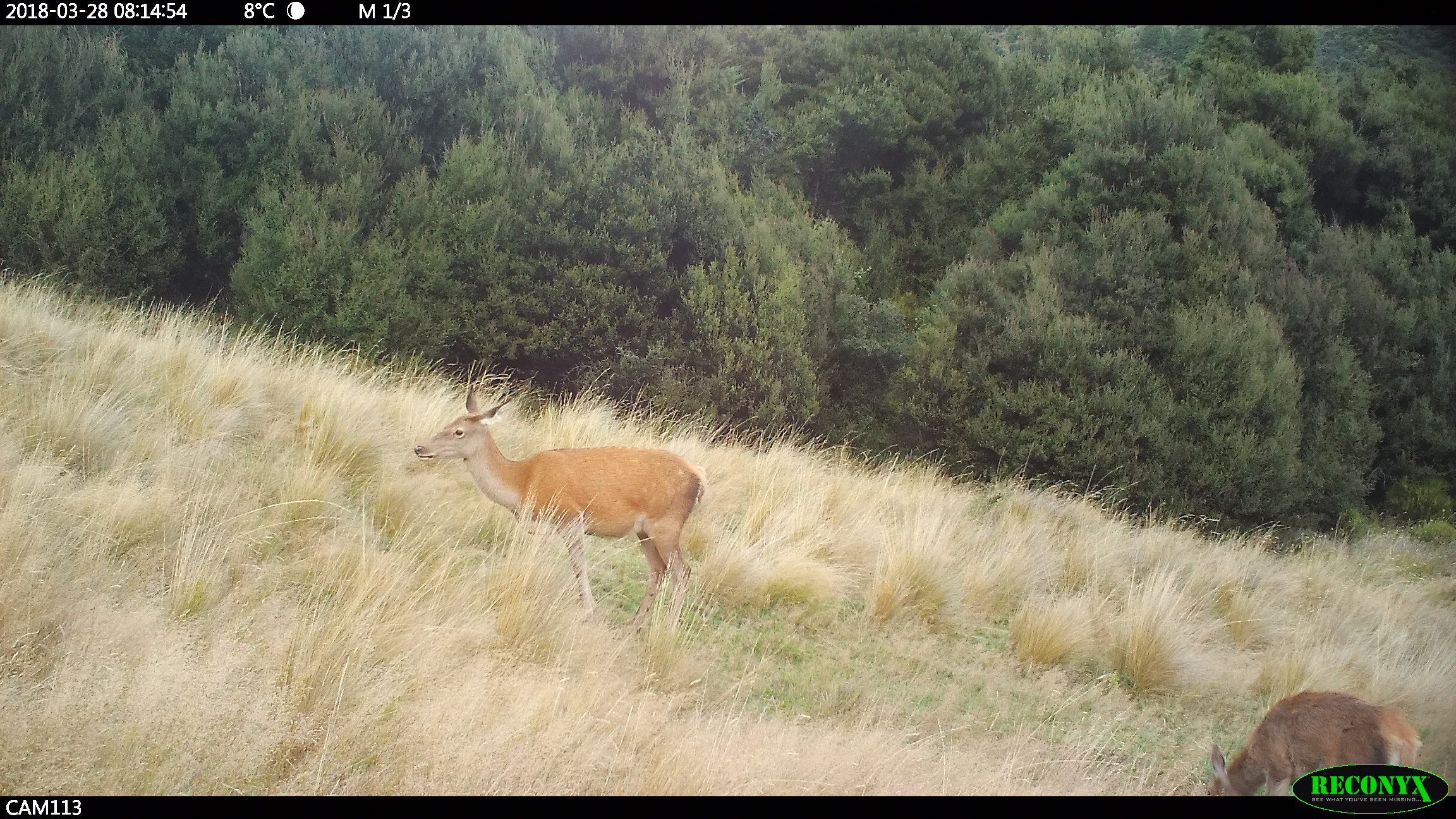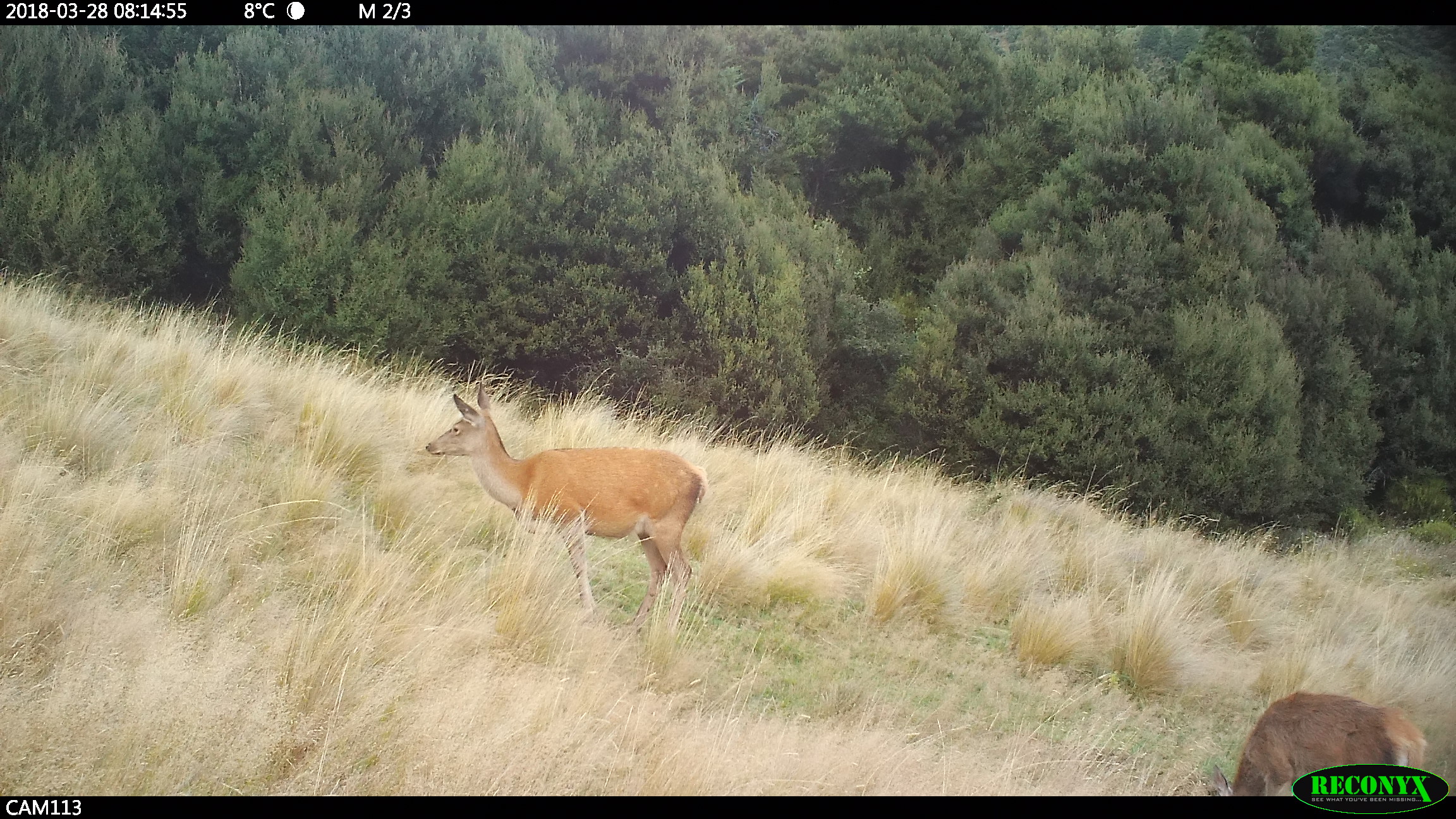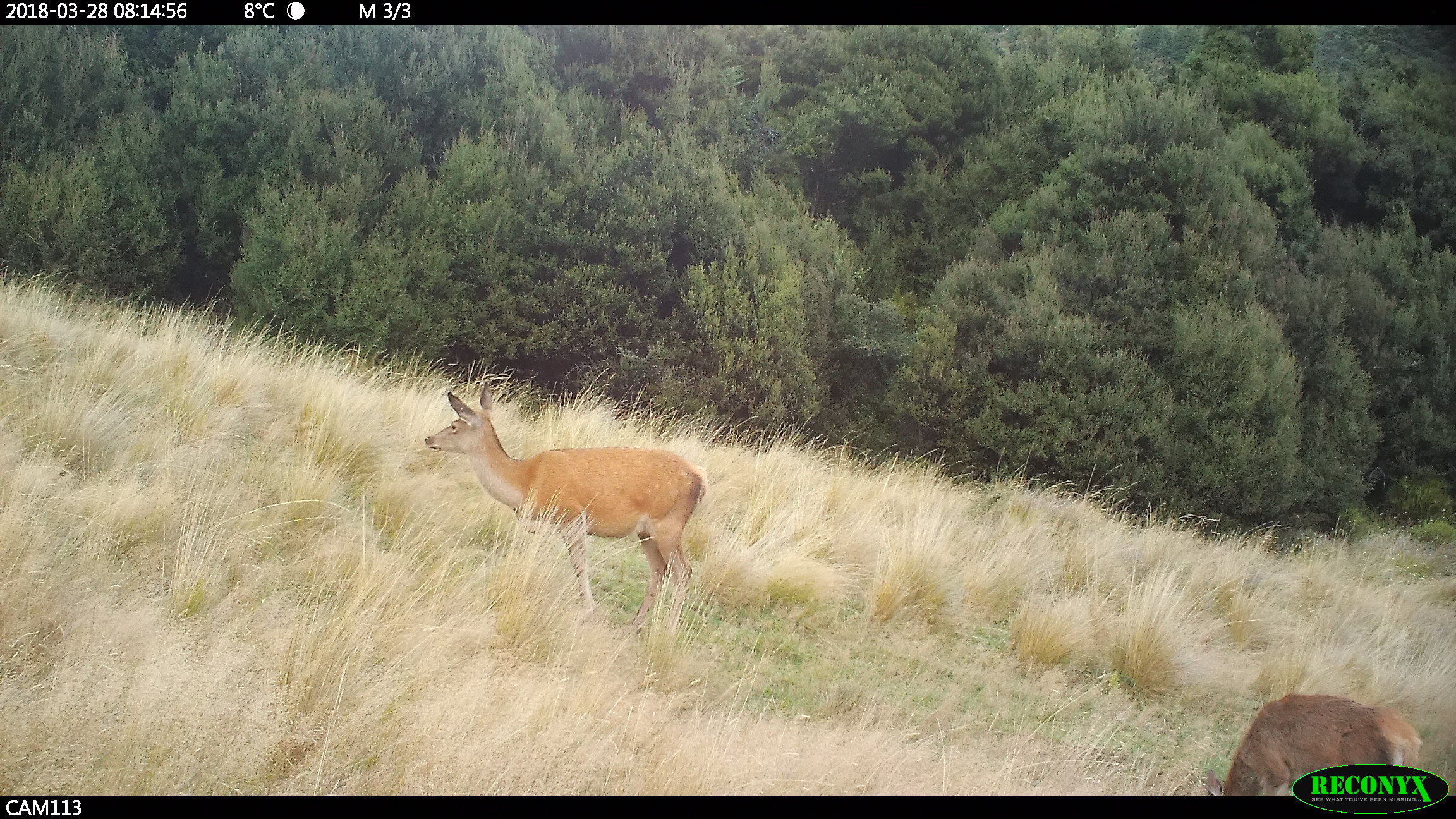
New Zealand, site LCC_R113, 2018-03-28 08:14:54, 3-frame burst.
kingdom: Animalia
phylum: Chordata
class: Mammalia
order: Artiodactyla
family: Cervidae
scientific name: Cervidae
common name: deer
Deer (Cervidae).